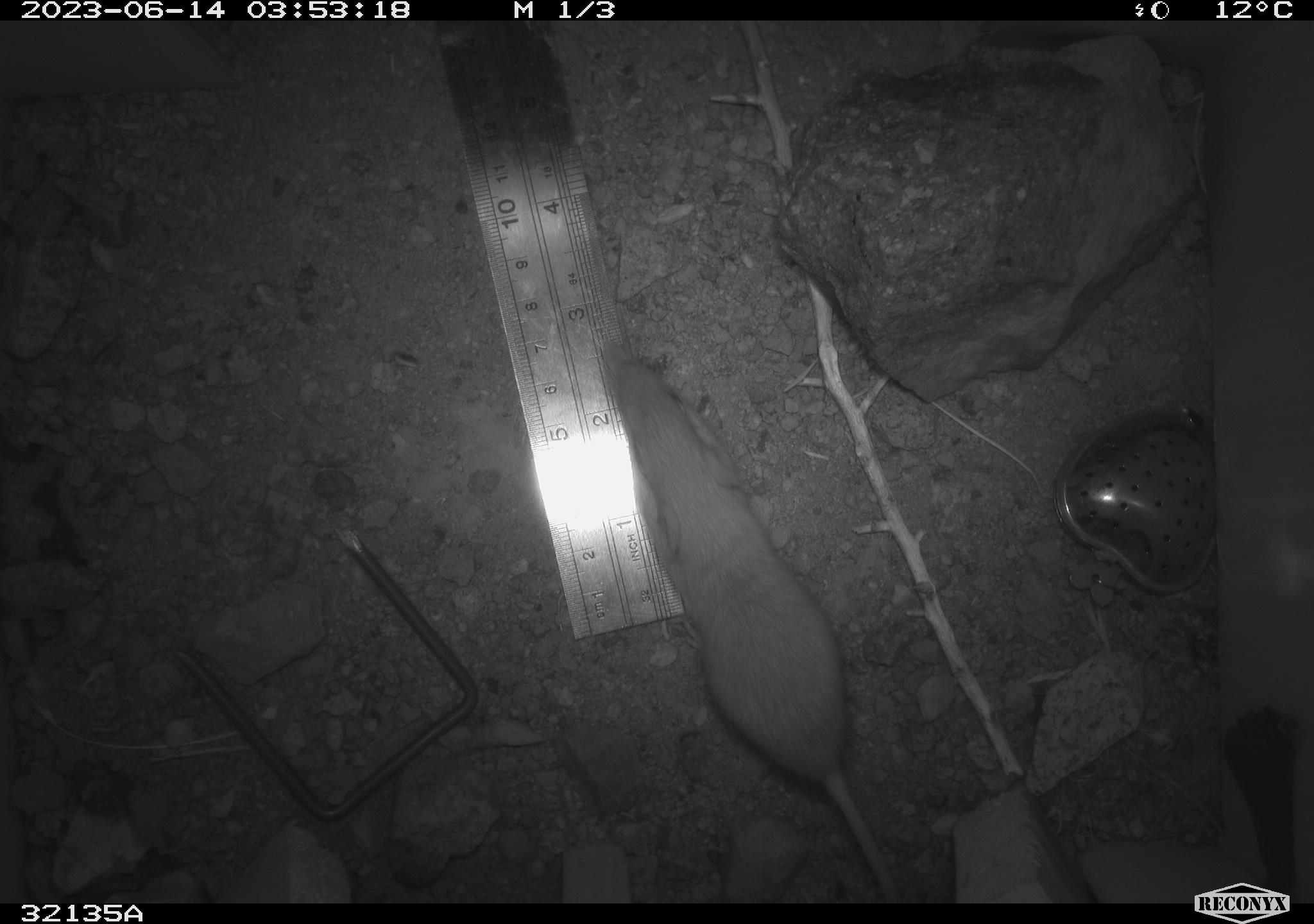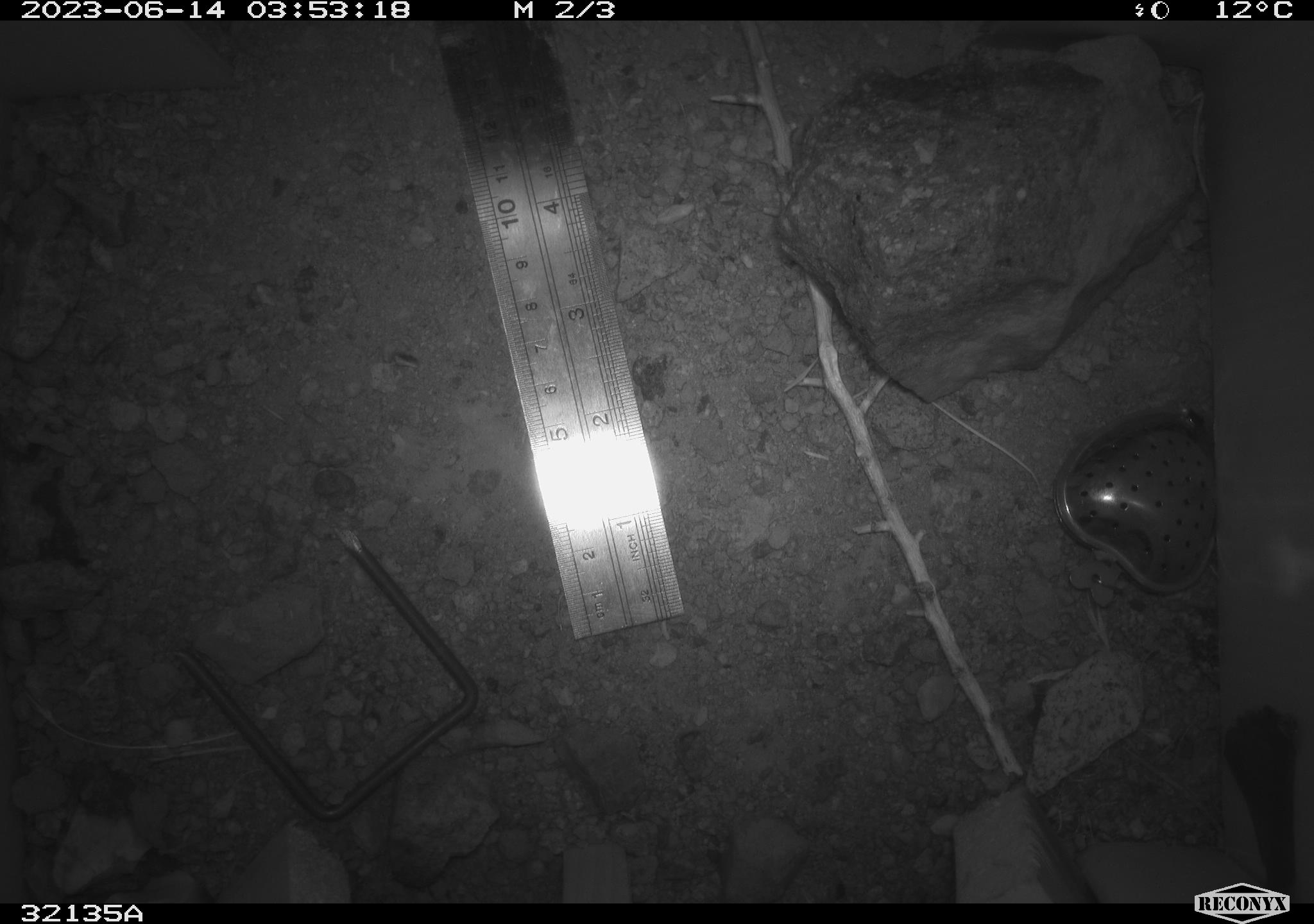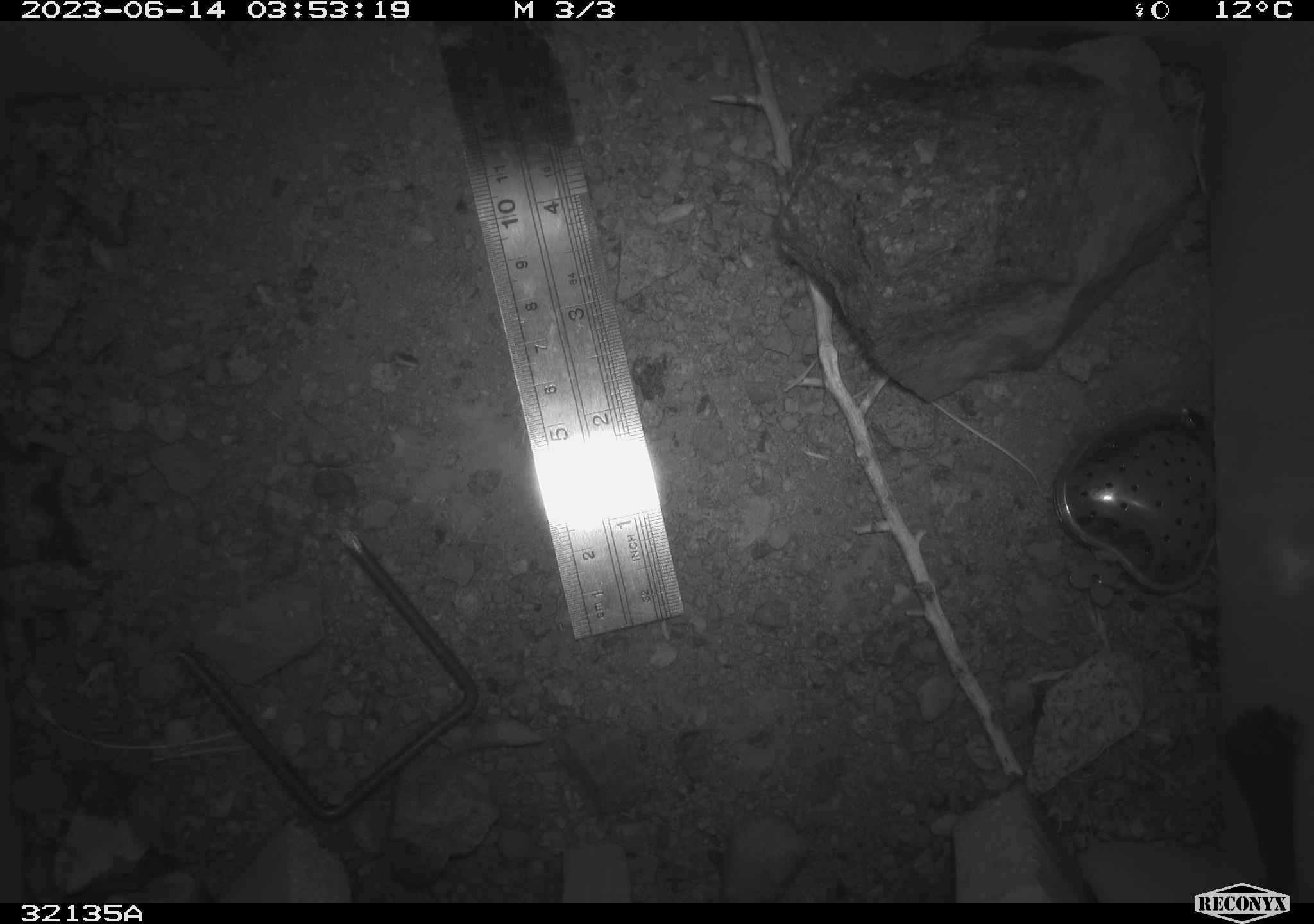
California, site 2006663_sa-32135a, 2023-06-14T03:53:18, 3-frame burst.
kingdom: Animalia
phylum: Chordata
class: Mammalia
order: Rodentia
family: Heteromyidae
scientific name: Heteromyidae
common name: kangaroo rats and pocket mice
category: heteromyidae family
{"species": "heteromyidae family (kangaroo rats and pocket mice) (Heteromyidae)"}